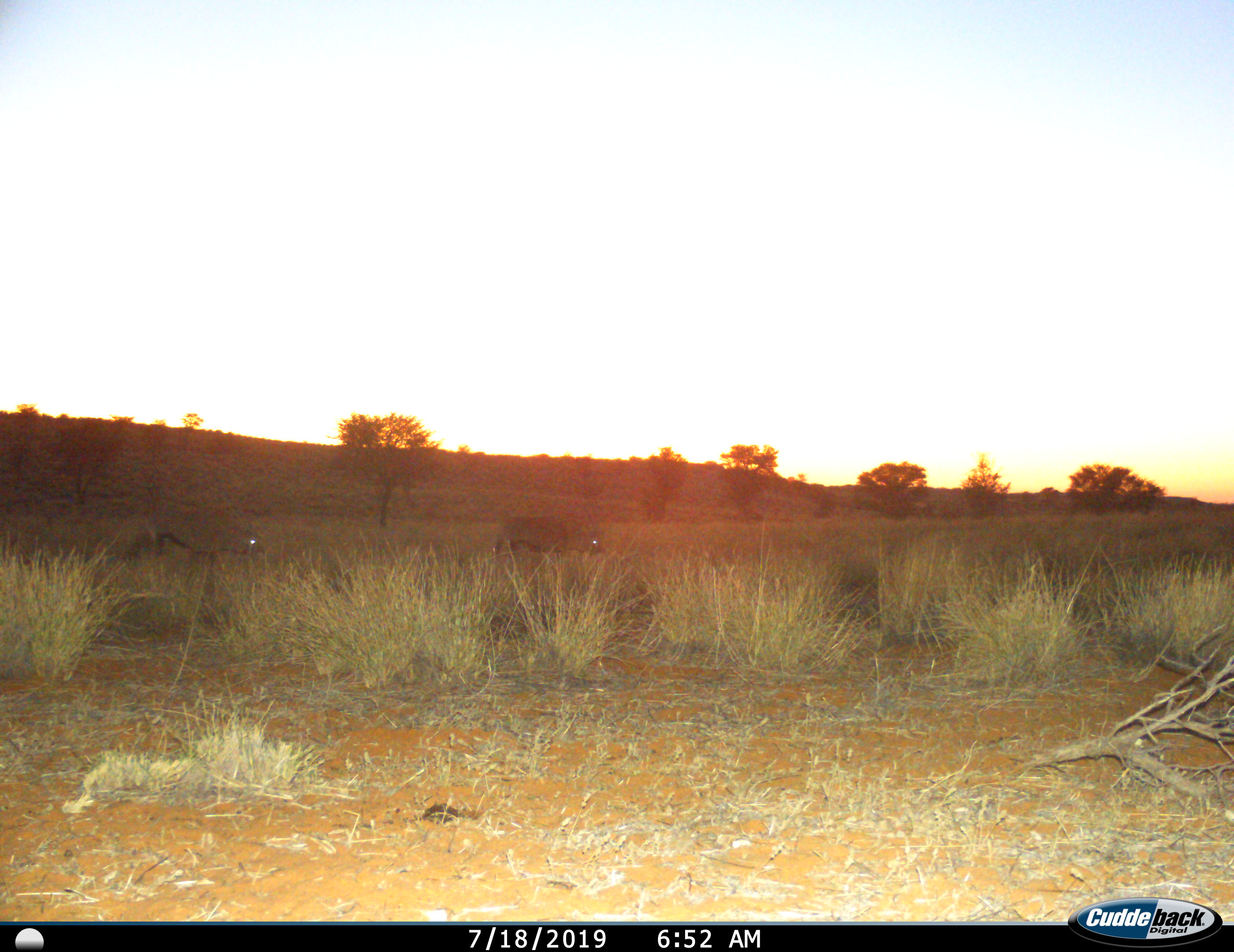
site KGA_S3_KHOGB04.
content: unidentified animal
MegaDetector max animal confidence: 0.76